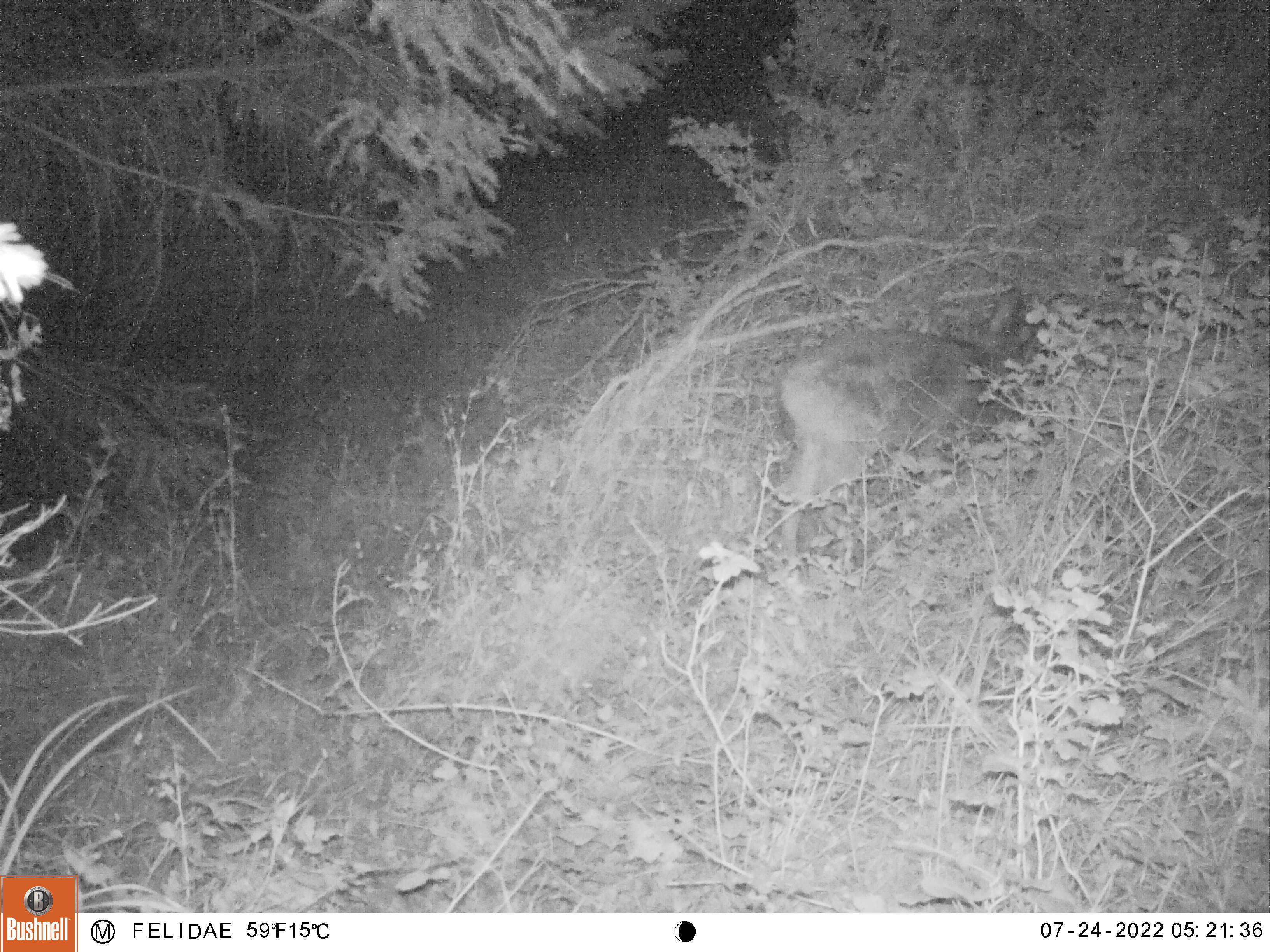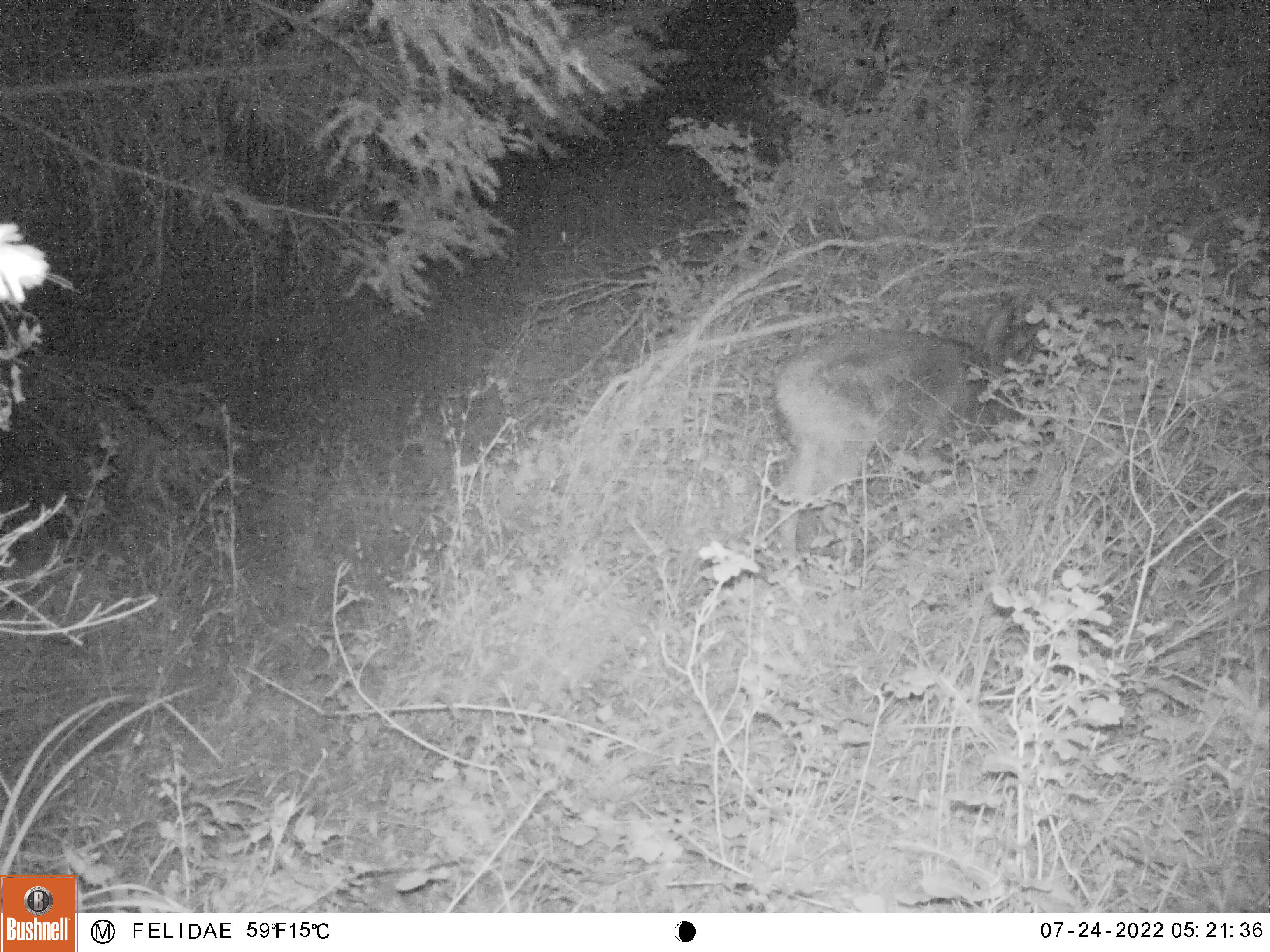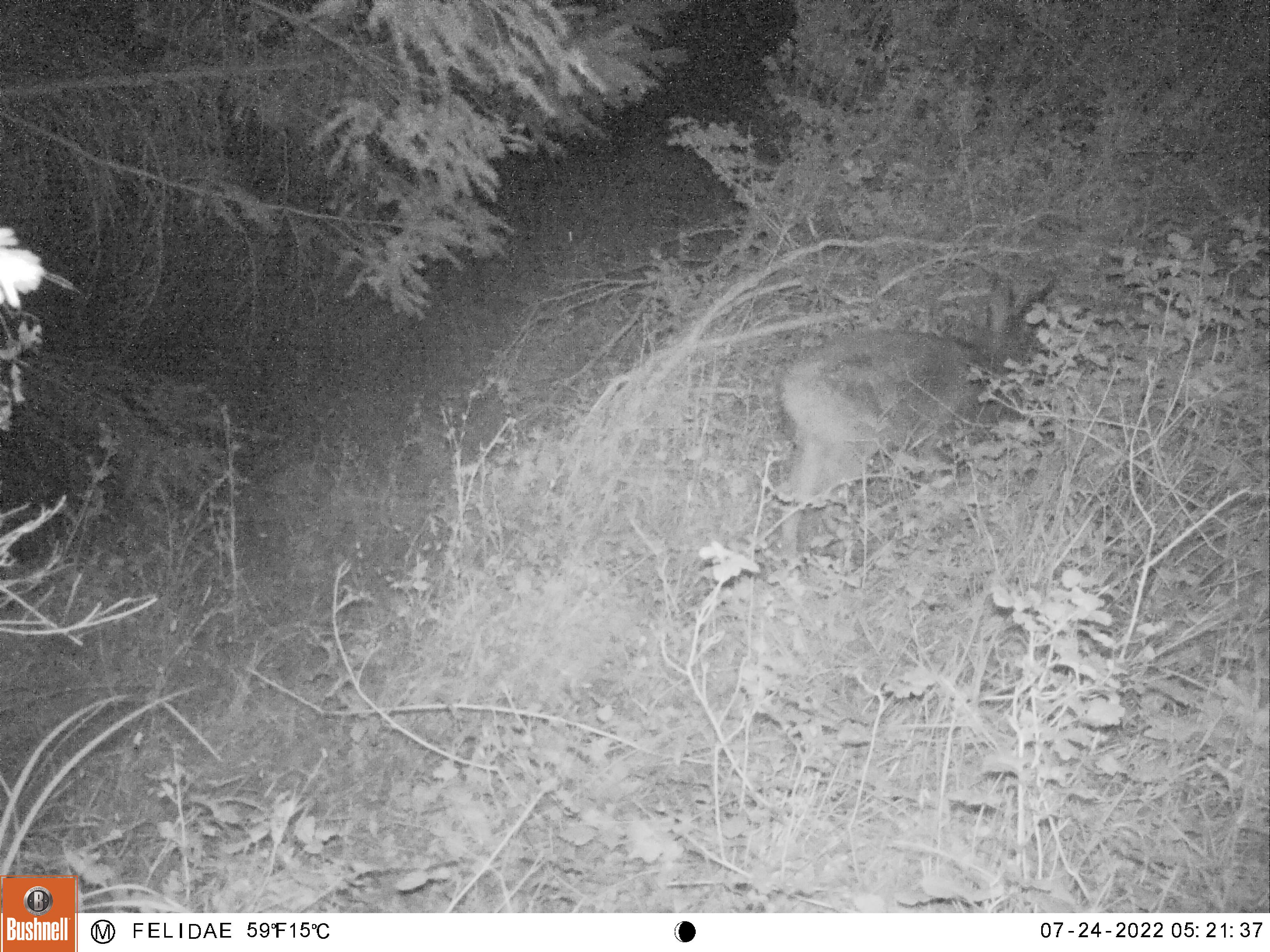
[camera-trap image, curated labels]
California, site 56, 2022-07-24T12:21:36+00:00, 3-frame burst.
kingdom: Animalia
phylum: Chordata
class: Mammalia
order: Artiodactyla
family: Cervidae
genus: Odocoileus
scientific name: Odocoileus hemionus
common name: mule deer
Mule deer (Odocoileus hemionus).